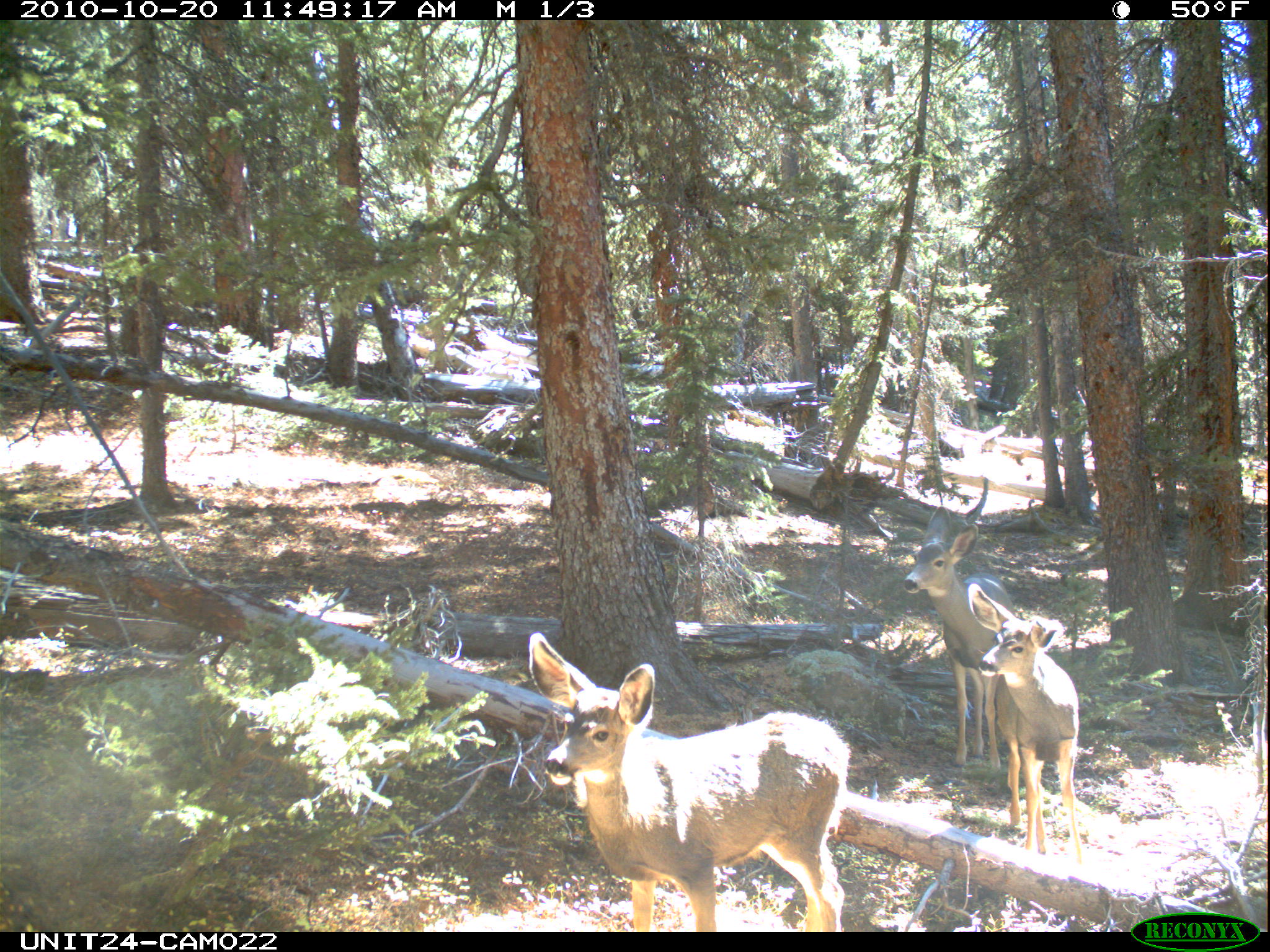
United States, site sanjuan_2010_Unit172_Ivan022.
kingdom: Animalia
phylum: Chordata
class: Mammalia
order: Artiodactyla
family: Cervidae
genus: Odocoileus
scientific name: Odocoileus hemionus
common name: mule deer